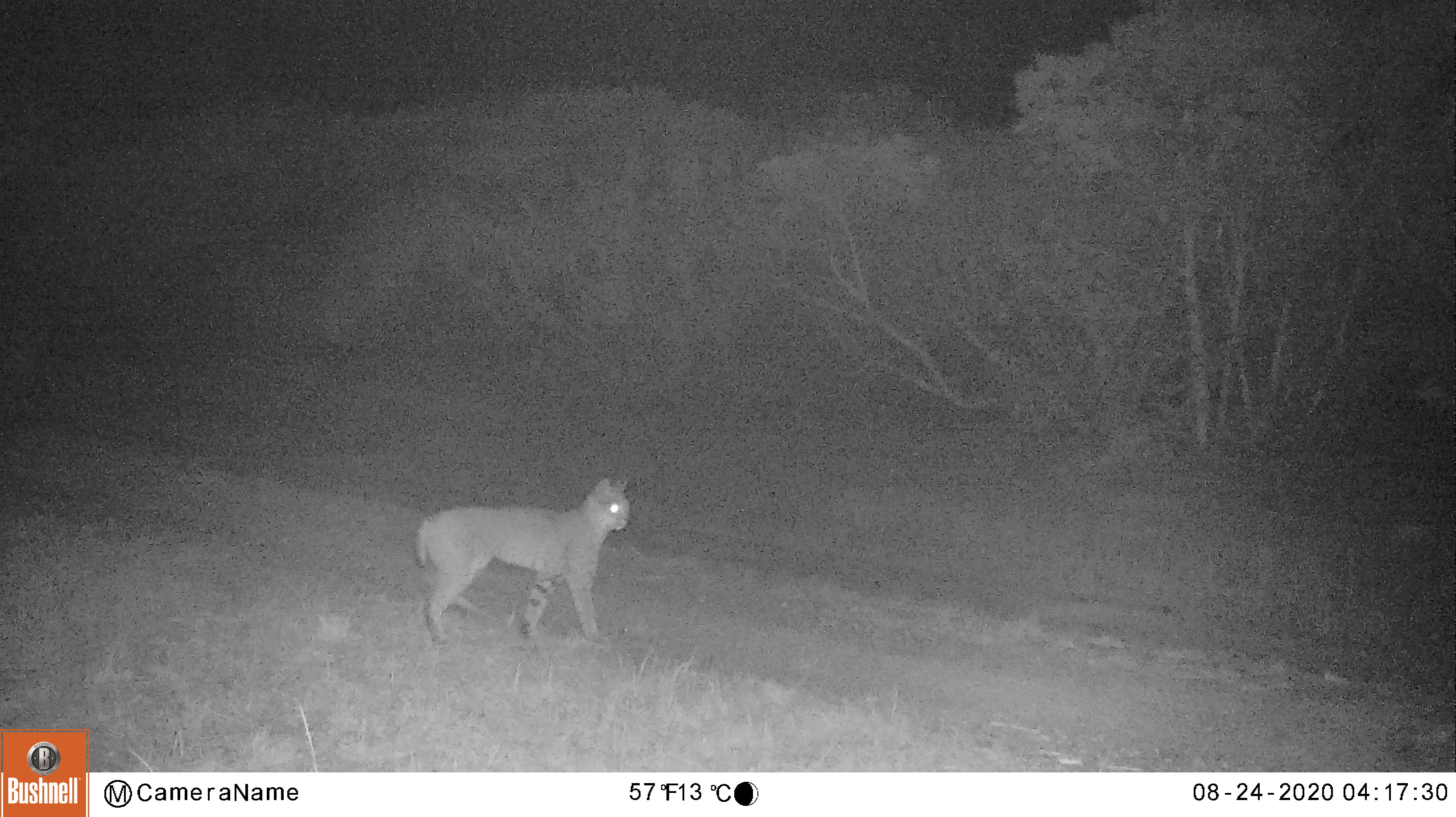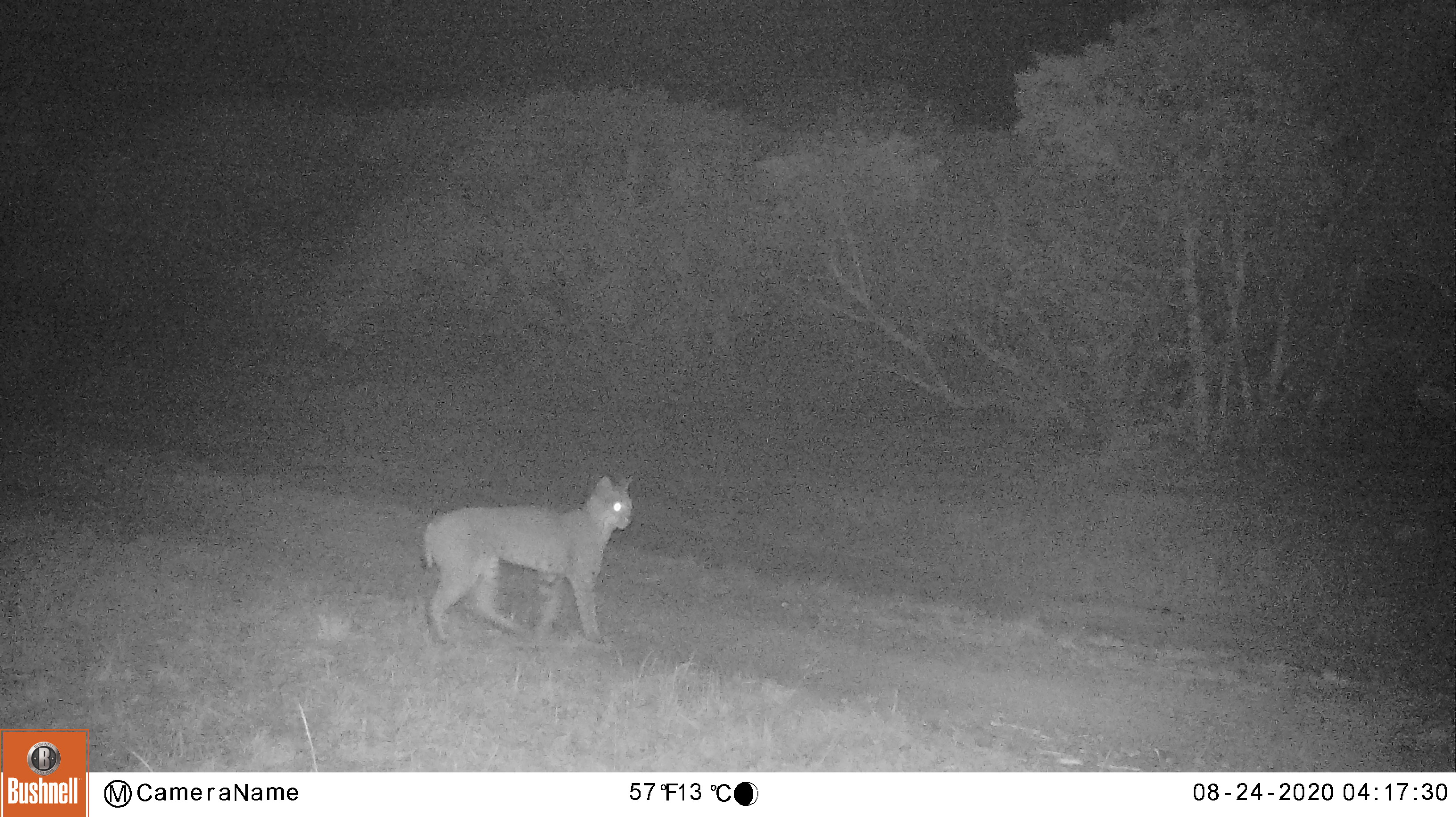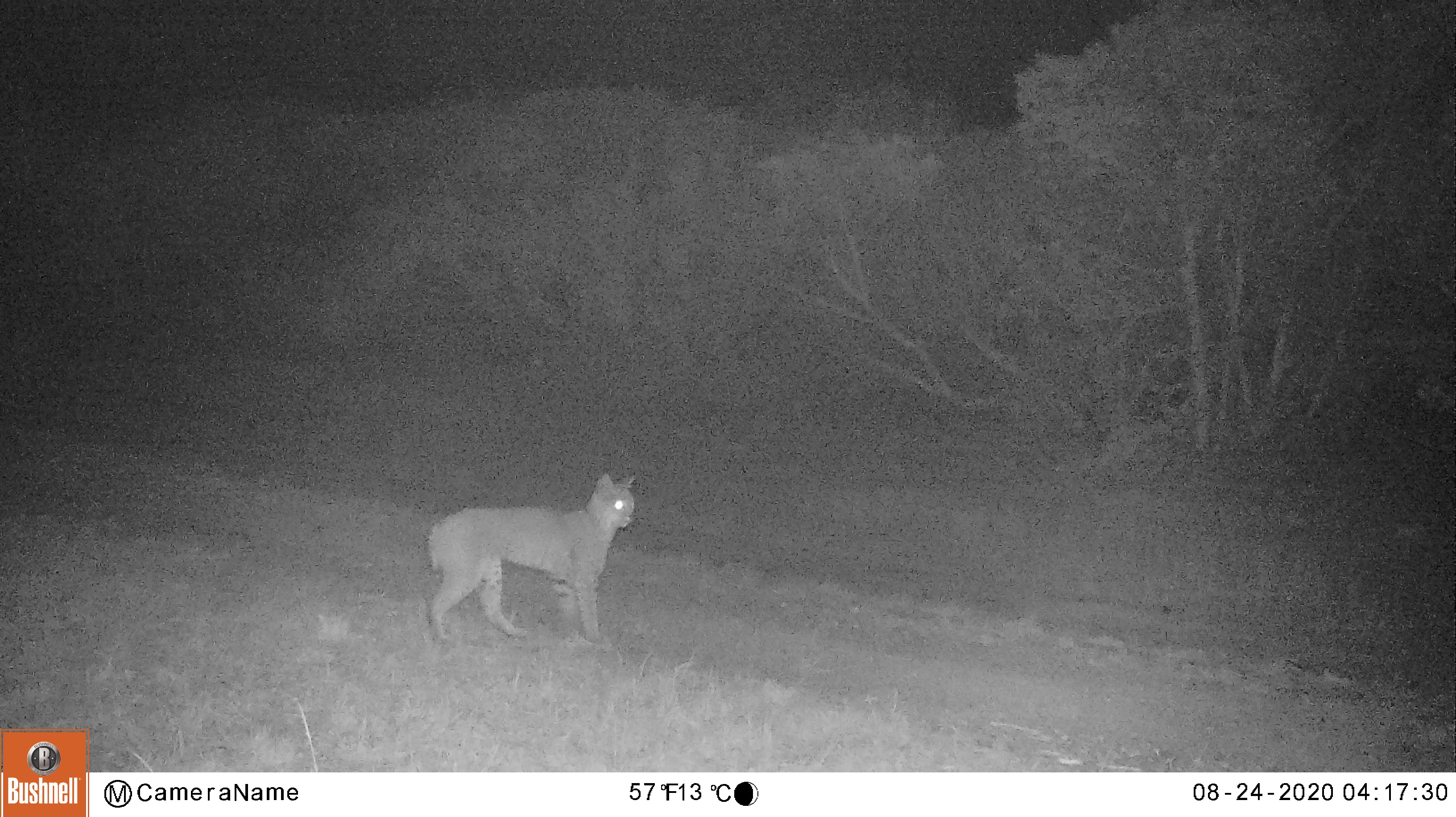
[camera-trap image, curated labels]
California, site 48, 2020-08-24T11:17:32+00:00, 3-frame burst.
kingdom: Animalia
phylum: Chordata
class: Mammalia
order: Carnivora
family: Felidae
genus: Lynx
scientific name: Lynx rufus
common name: bobcat